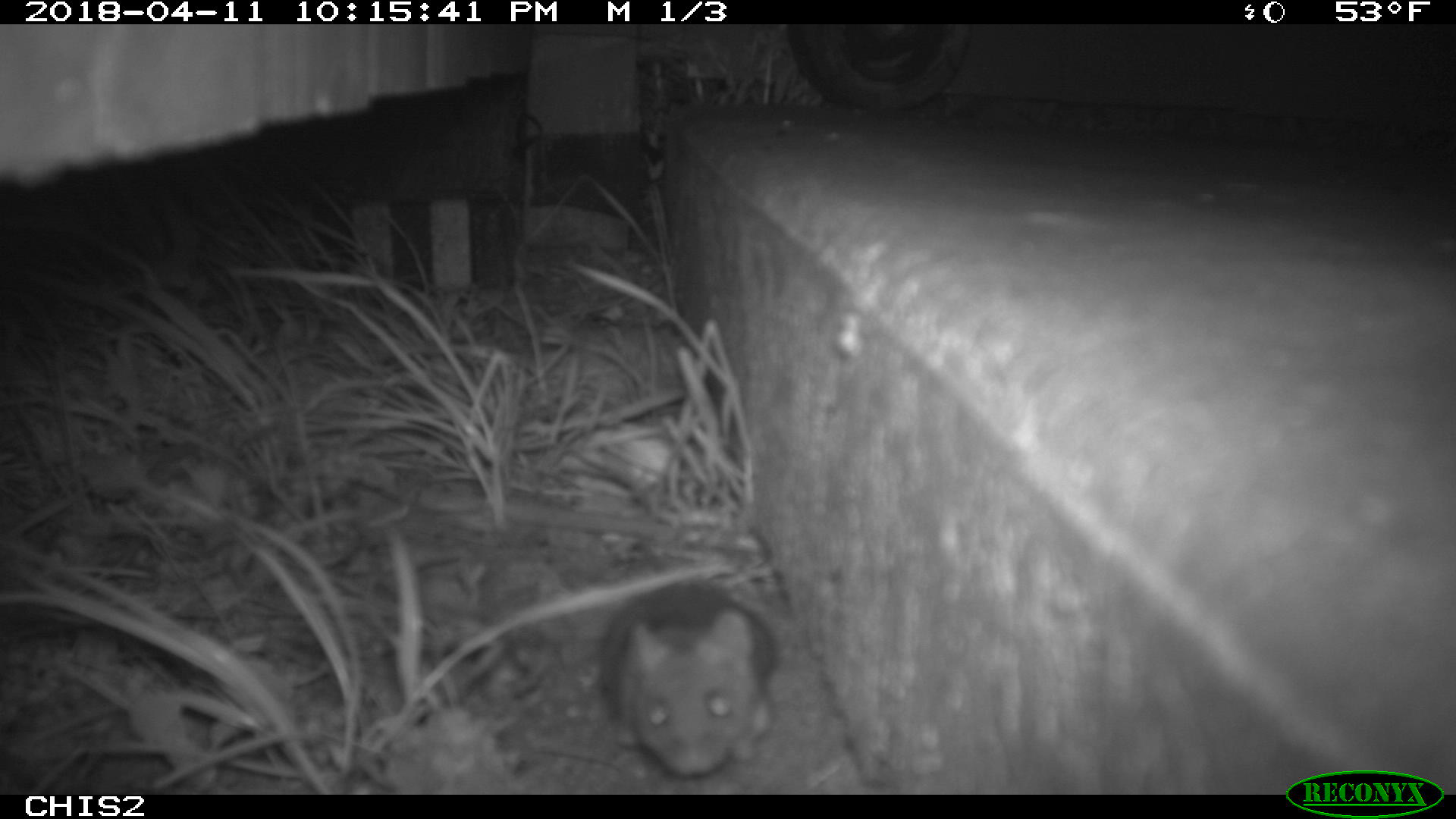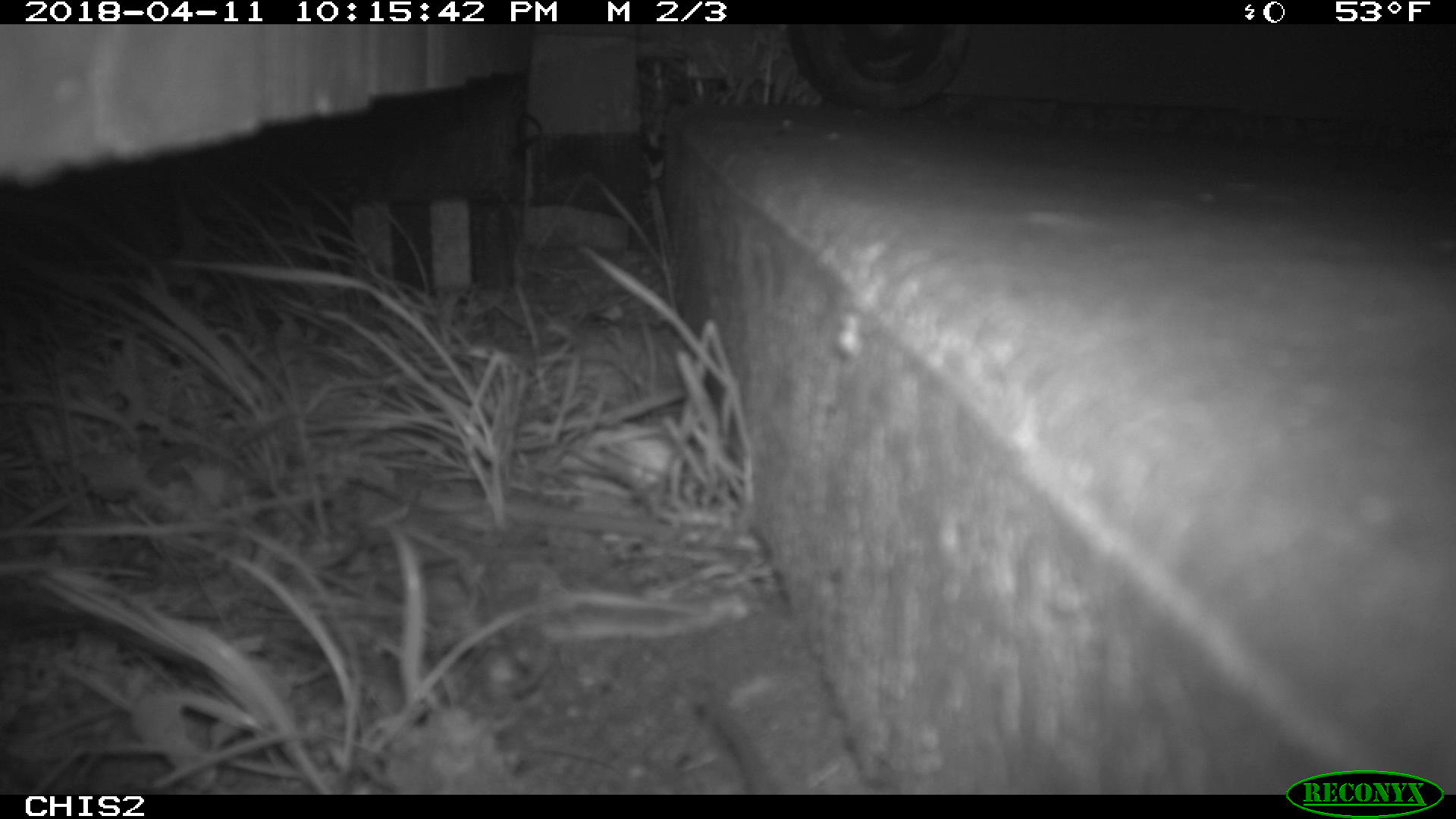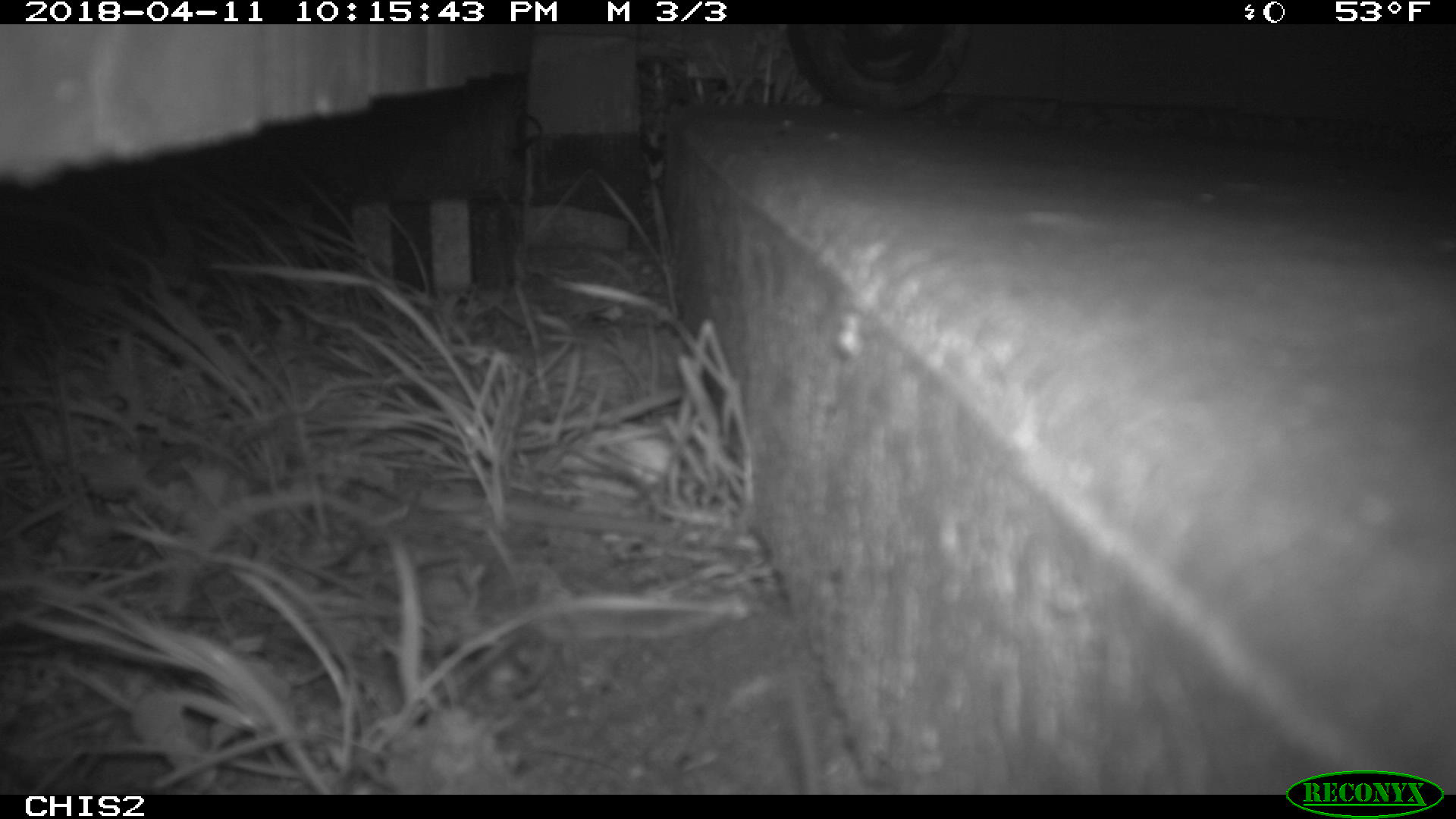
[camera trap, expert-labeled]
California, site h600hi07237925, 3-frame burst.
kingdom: Animalia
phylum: Chordata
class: Mammalia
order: Rodentia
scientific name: Rodentia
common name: rodent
Rodent (Rodentia).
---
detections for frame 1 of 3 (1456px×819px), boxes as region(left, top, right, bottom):
rodent: region(600, 581, 779, 774)